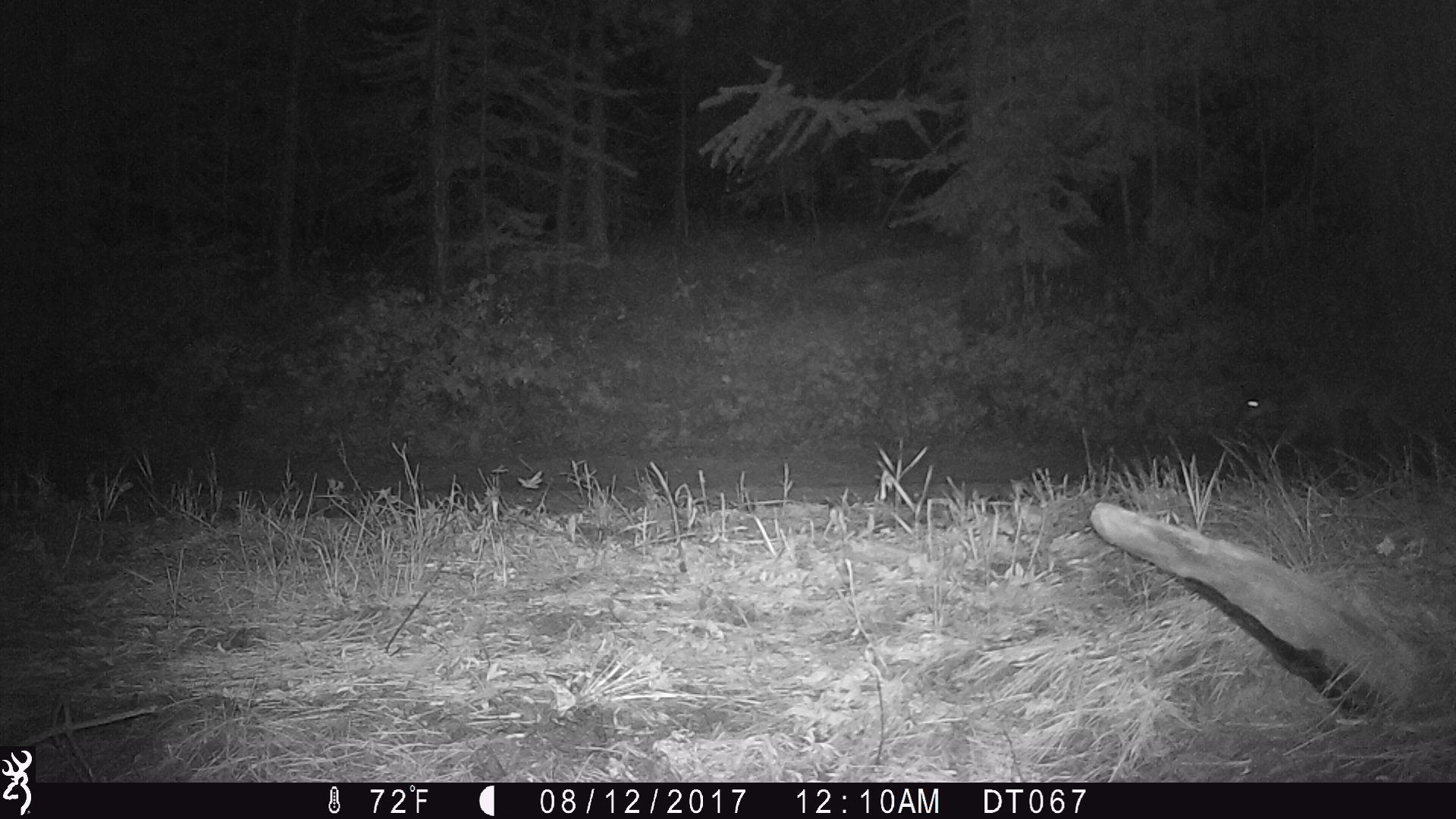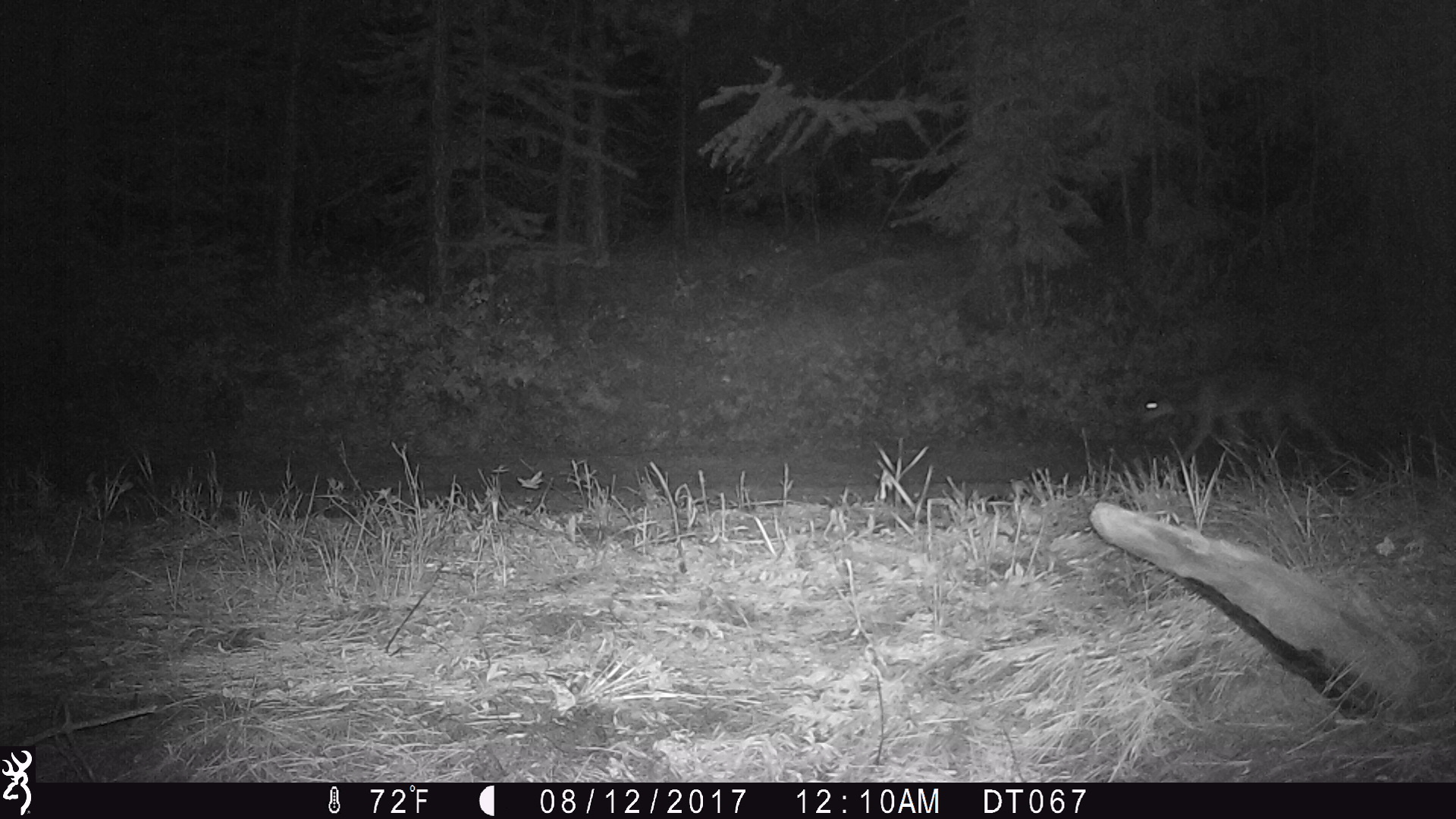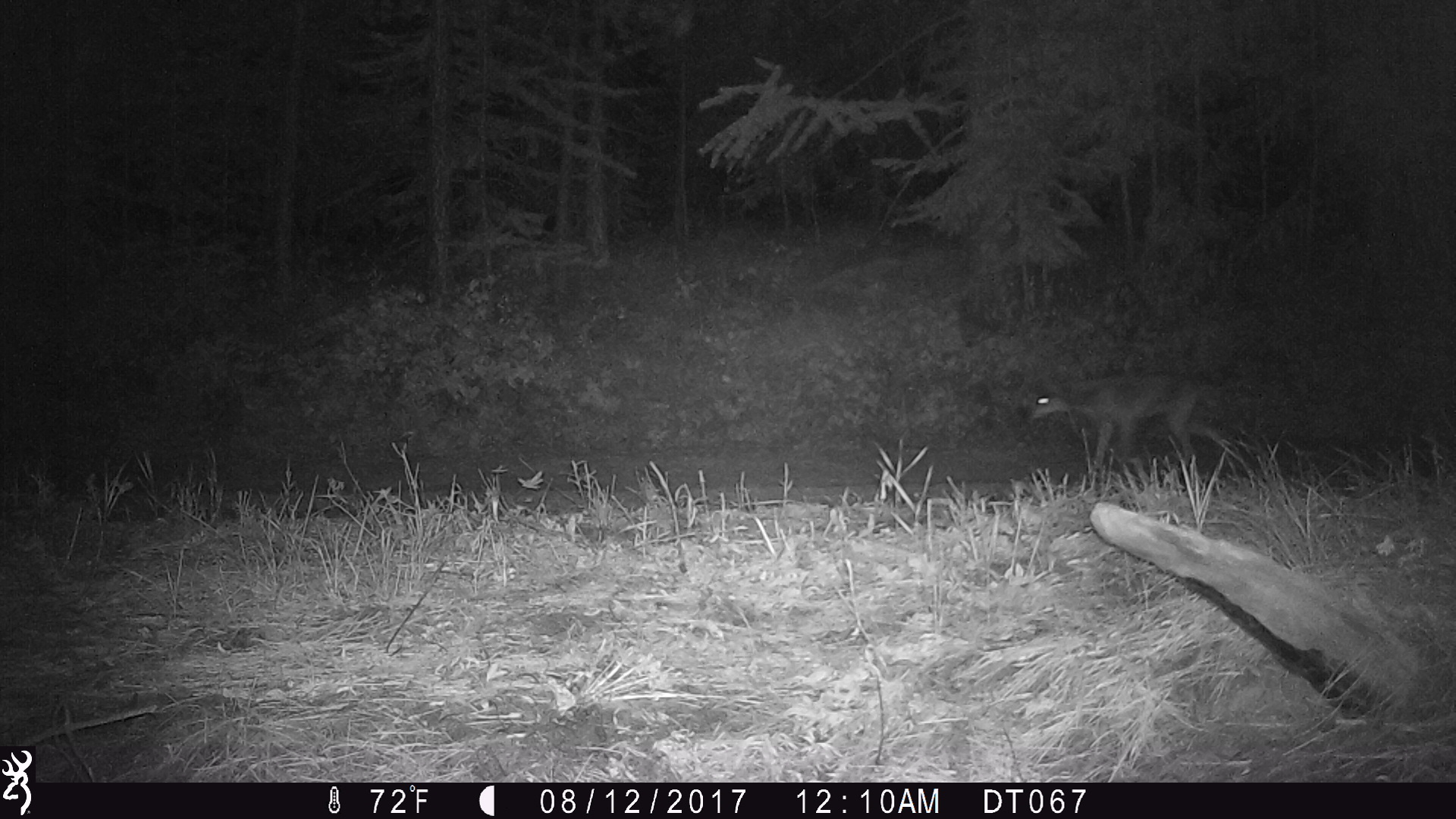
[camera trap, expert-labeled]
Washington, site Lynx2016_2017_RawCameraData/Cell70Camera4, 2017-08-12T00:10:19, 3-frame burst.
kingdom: Animalia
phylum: Chordata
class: Mammalia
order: Carnivora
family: Canidae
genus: Canis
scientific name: Canis latrans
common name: coyote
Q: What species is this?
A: Canis latrans (coyote).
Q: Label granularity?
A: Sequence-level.